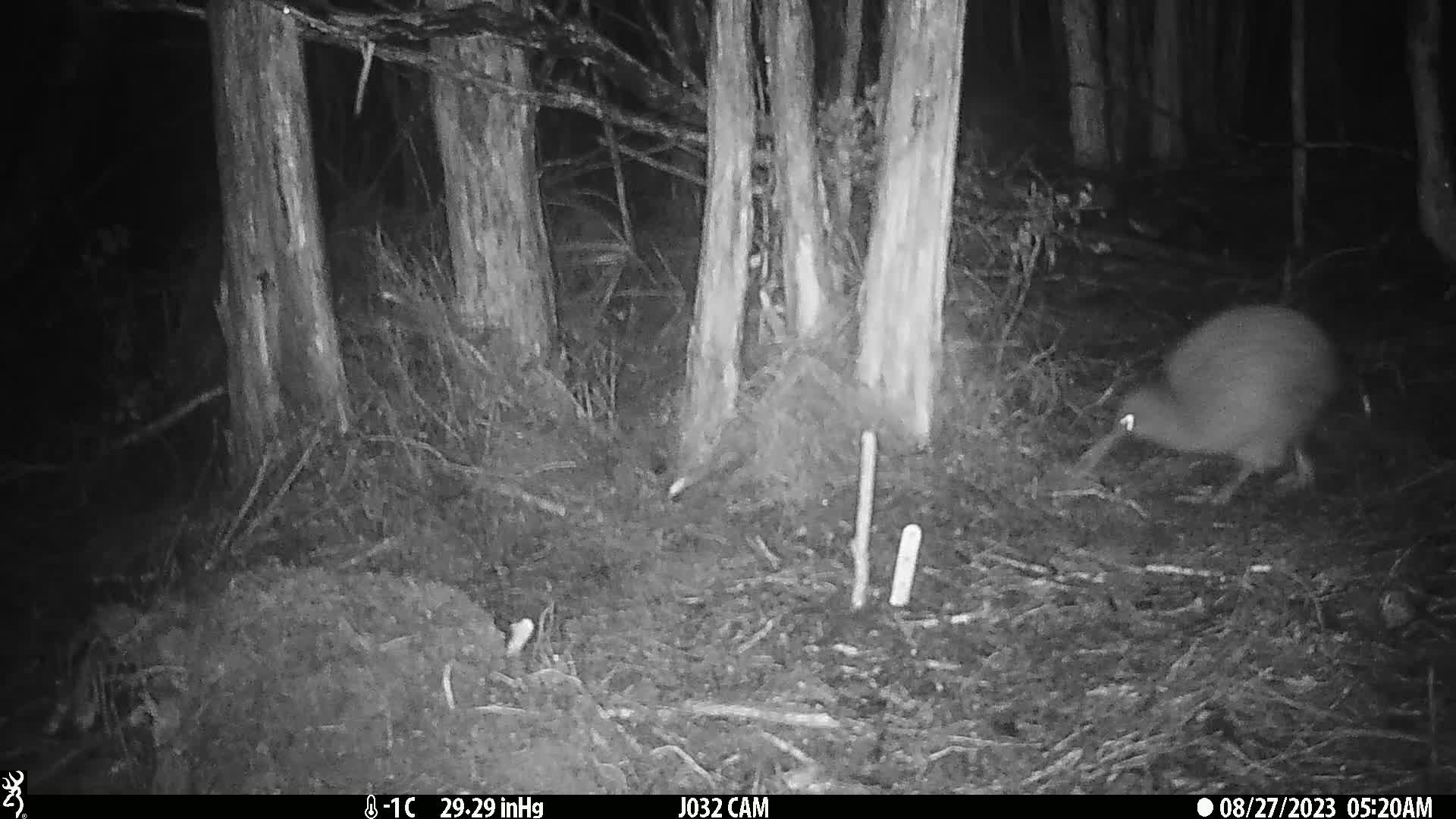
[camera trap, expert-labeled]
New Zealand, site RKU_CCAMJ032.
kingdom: Animalia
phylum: Chordata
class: Aves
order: Apterygiformes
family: Apterygidae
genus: Apteryx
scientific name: Apteryx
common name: kiwi